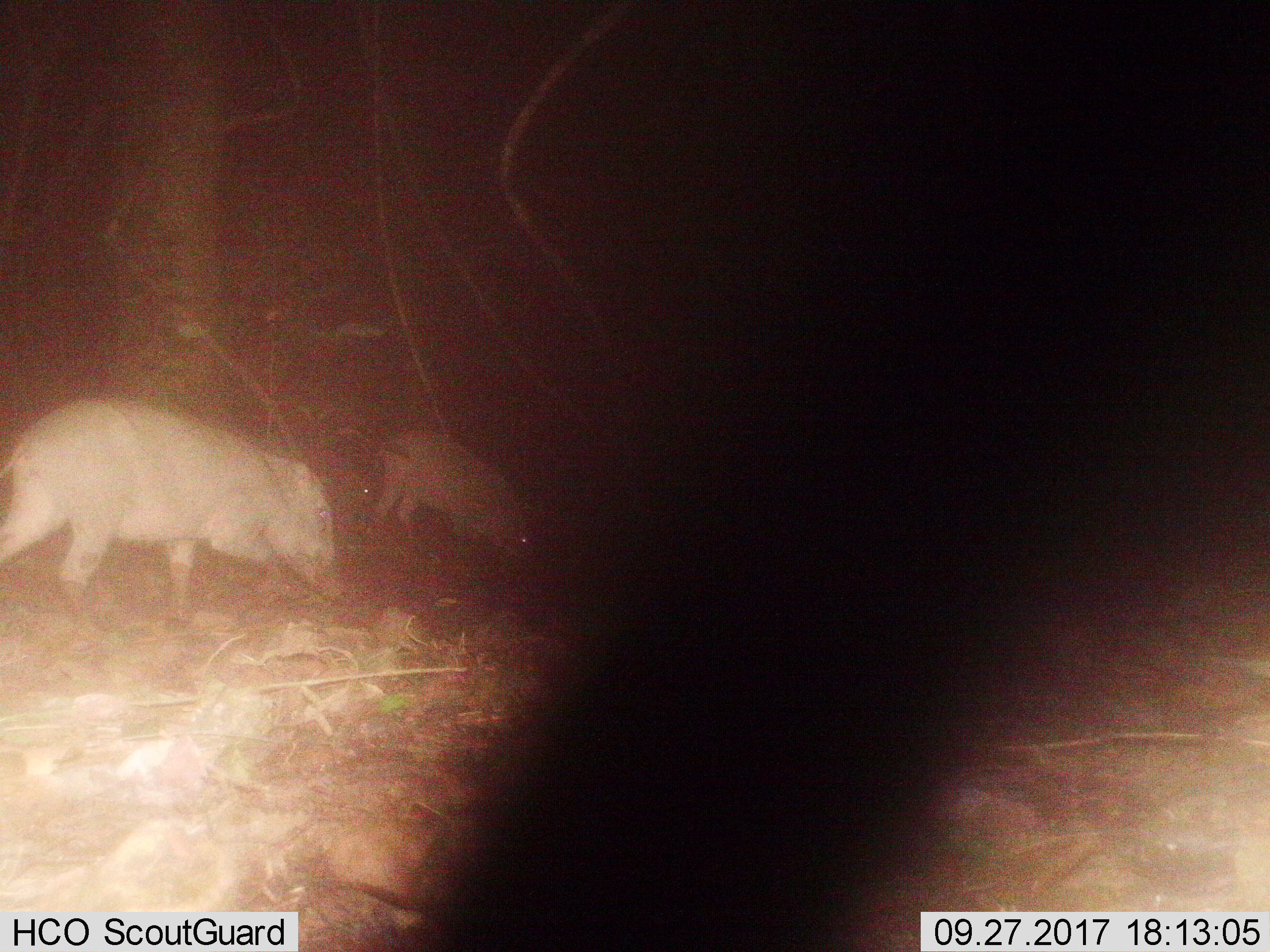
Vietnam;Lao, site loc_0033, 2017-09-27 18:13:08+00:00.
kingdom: Animalia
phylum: Chordata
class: Mammalia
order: Artiodactyla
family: Suidae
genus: Sus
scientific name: Sus scrofa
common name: eurasian wild pig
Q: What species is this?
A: Eurasian wild pig (Sus scrofa).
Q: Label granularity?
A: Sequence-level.